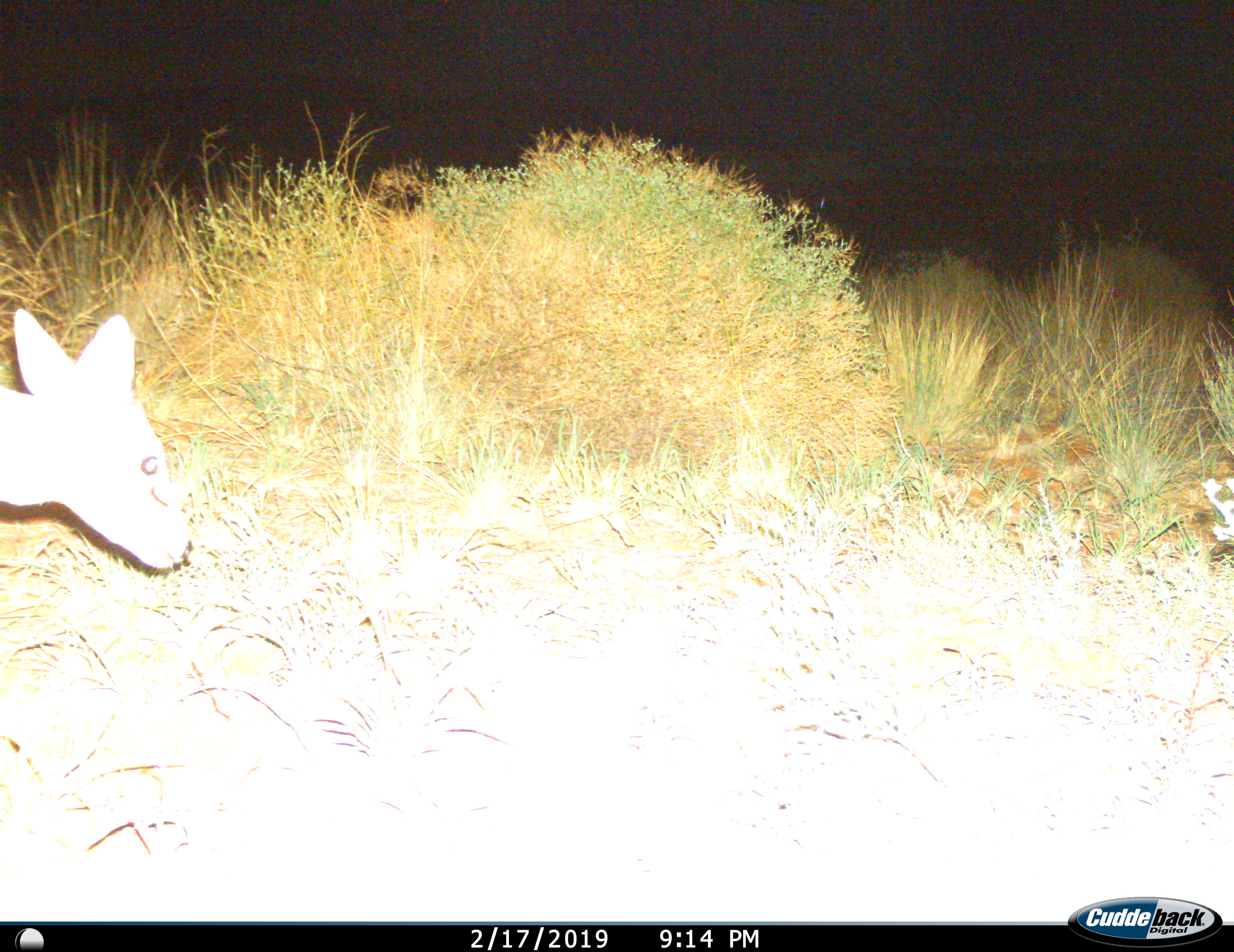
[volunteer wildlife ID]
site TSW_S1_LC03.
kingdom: Animalia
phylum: Chordata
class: Mammalia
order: Artiodactyla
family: Bovidae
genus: Sylvicapra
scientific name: Sylvicapra grimmia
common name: common duiker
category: duikercommongrey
Duikercommongrey (common duiker) (Sylvicapra grimmia), count 1. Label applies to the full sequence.